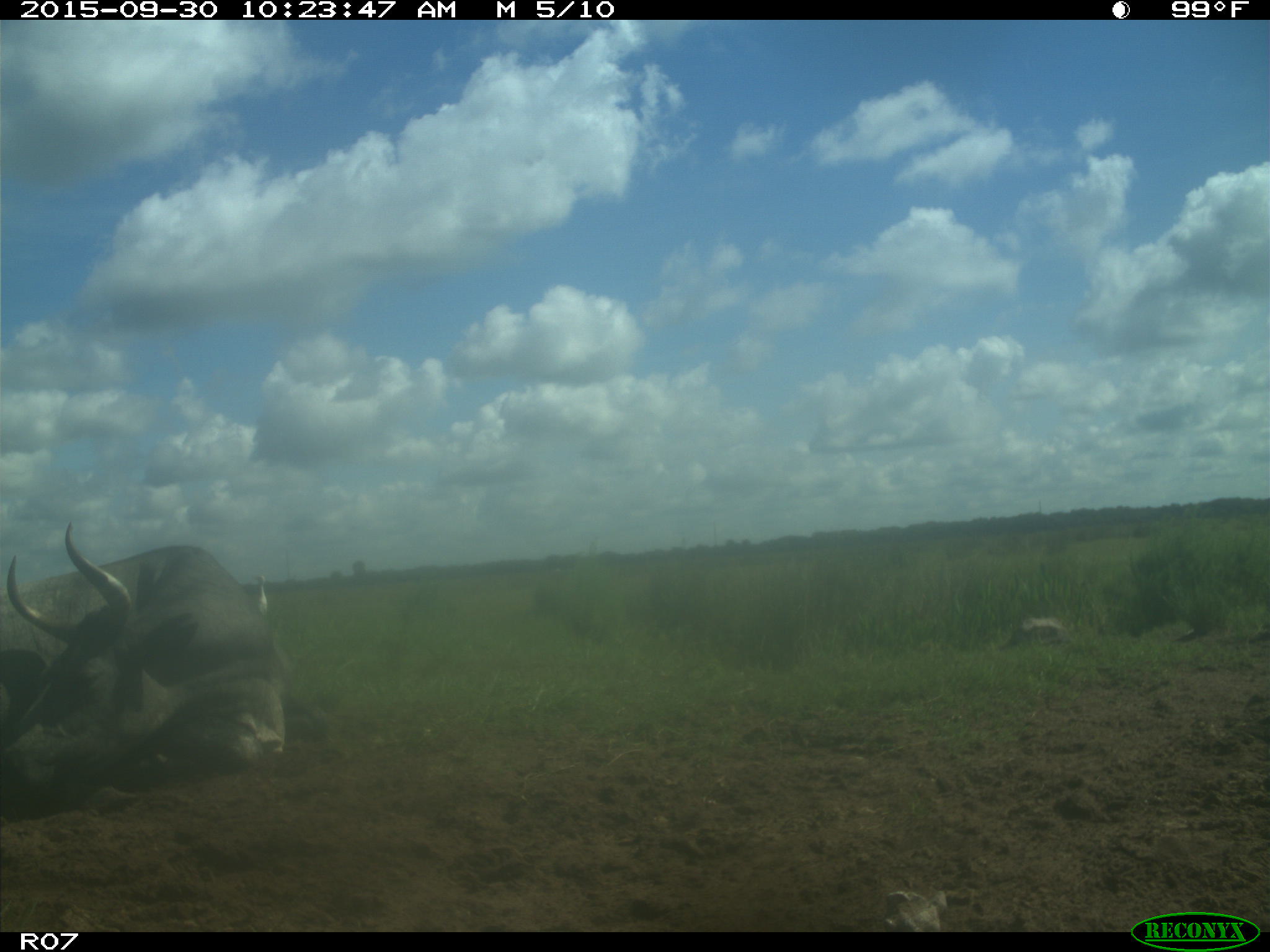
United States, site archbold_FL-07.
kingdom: Animalia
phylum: Chordata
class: Mammalia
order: Artiodactyla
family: Bovidae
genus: Bos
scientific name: Bos taurus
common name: domestic cow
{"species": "Bos taurus (domestic cow)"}